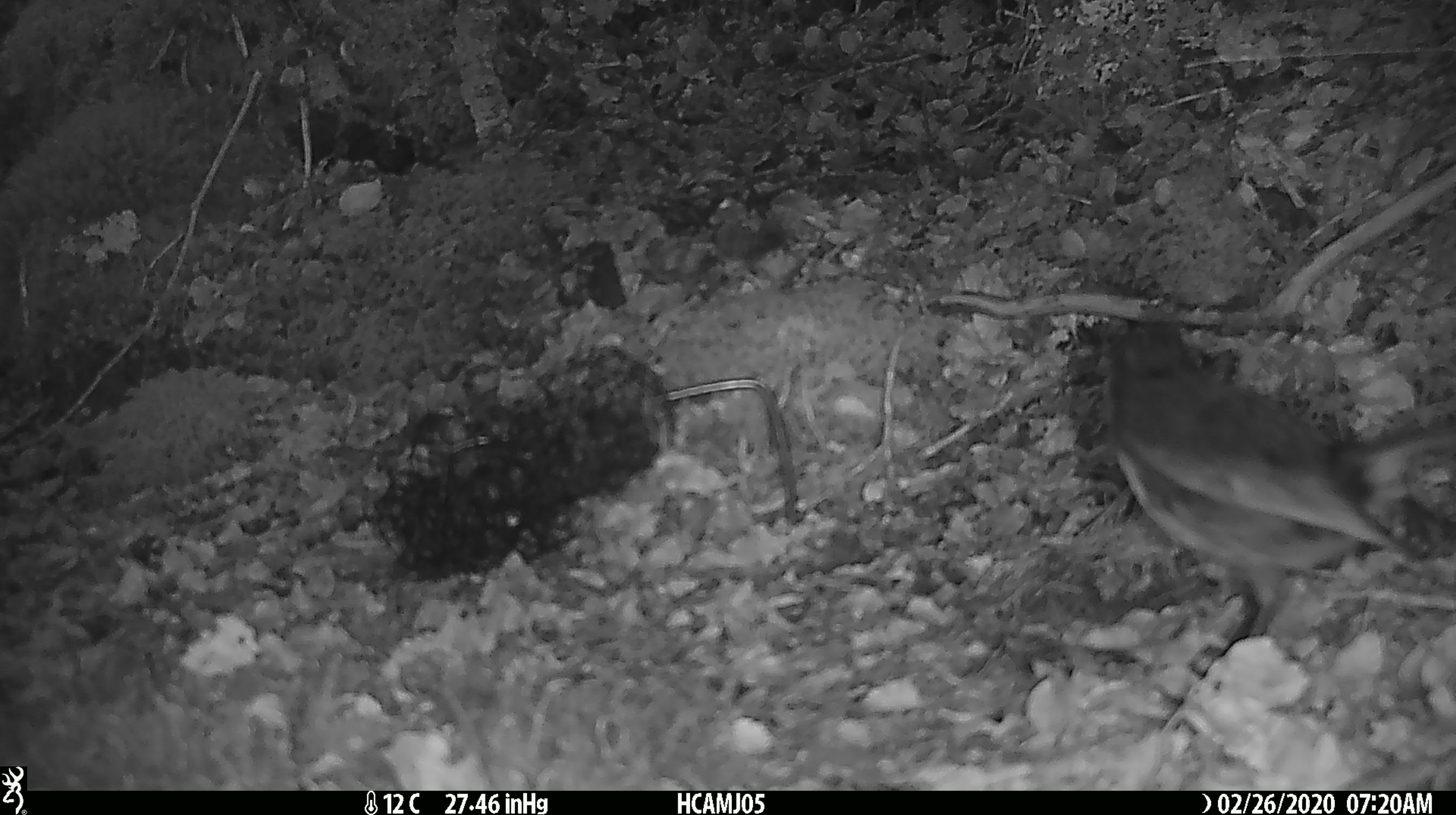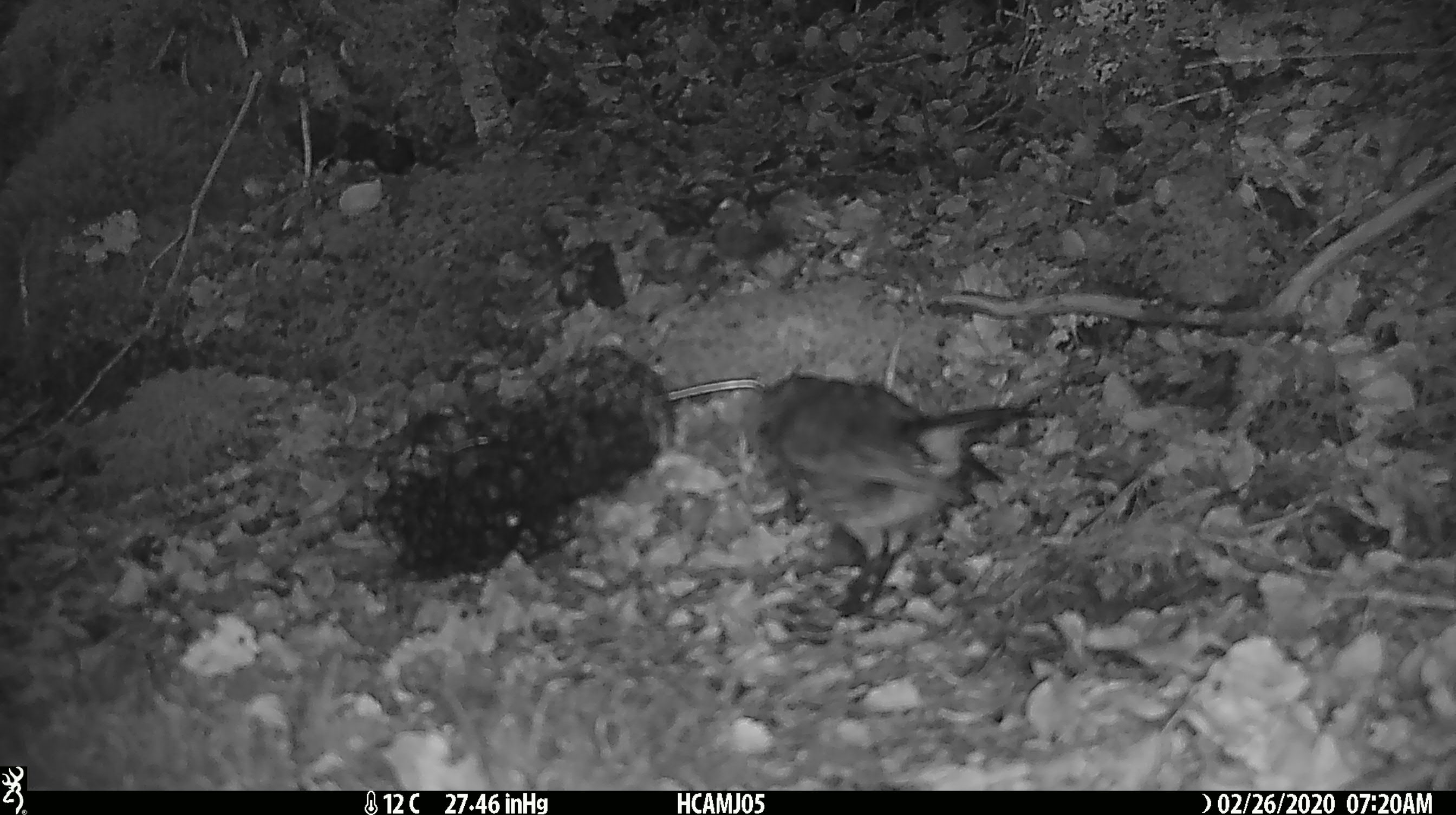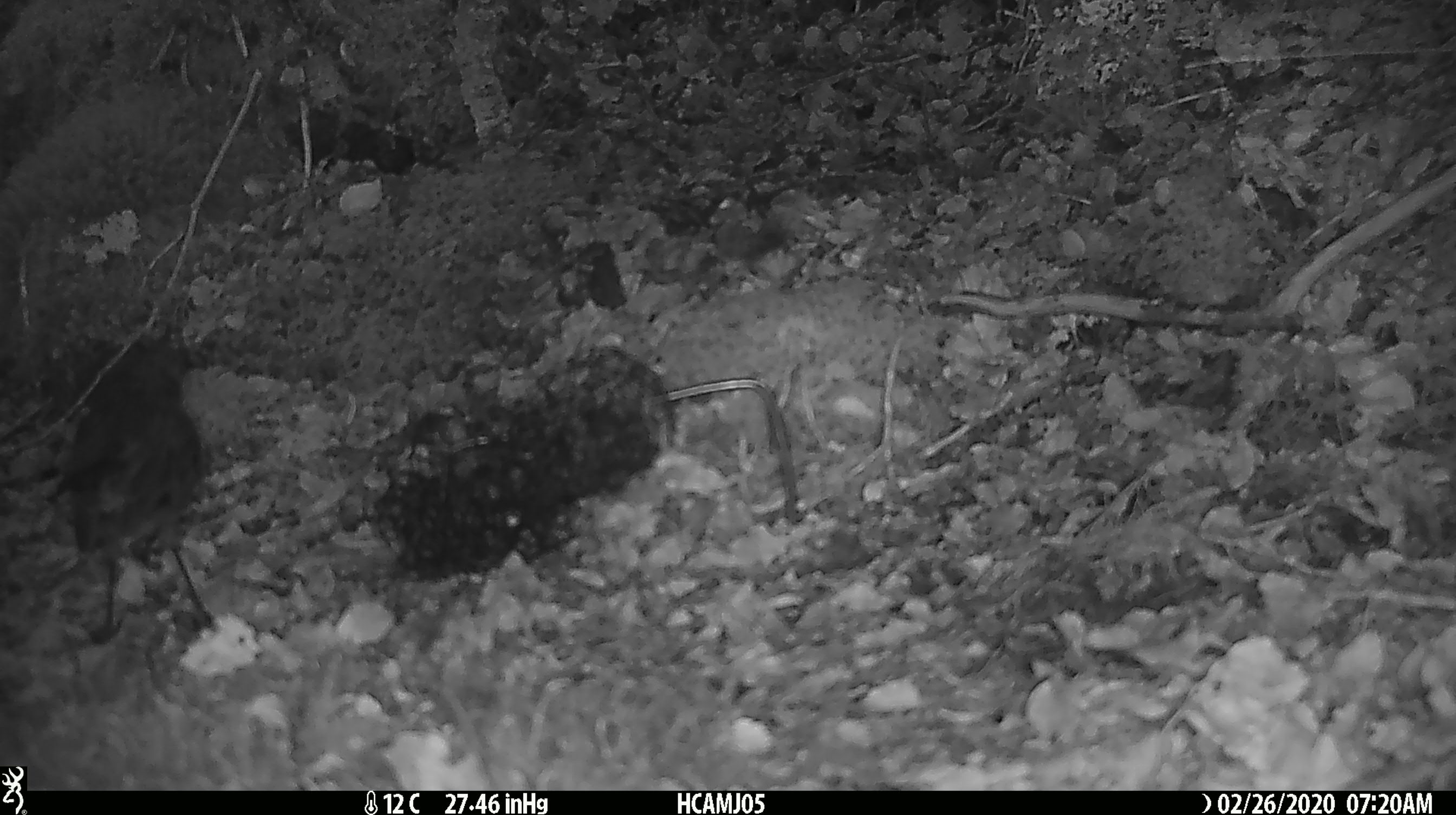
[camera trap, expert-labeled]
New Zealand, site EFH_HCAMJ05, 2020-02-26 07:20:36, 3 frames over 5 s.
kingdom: Animalia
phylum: Chordata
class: Aves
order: Passeriformes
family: Petroicidae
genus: Petroica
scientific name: Petroica australis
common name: new zealand robin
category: robin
Robin (new zealand robin) (Petroica australis).